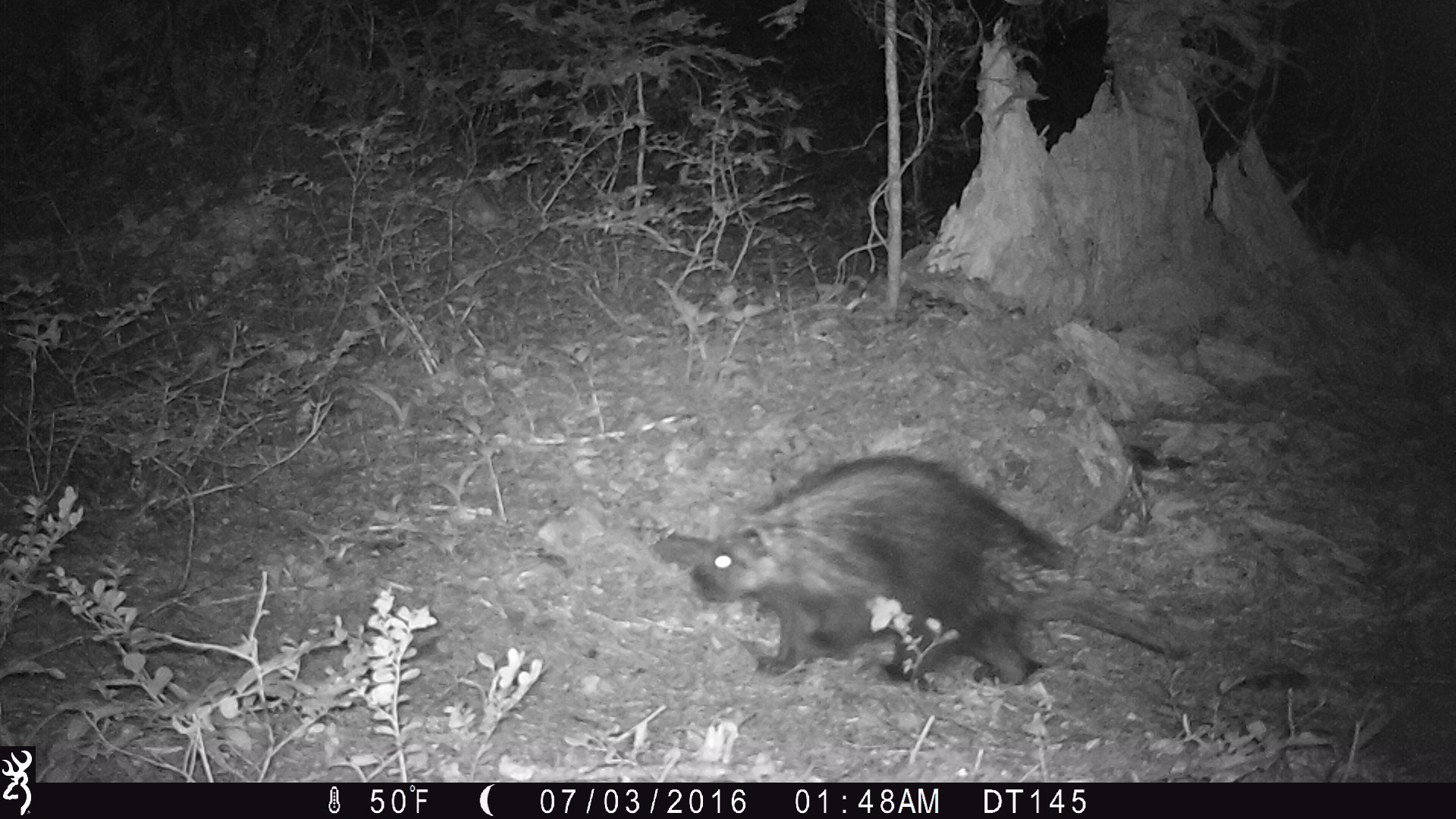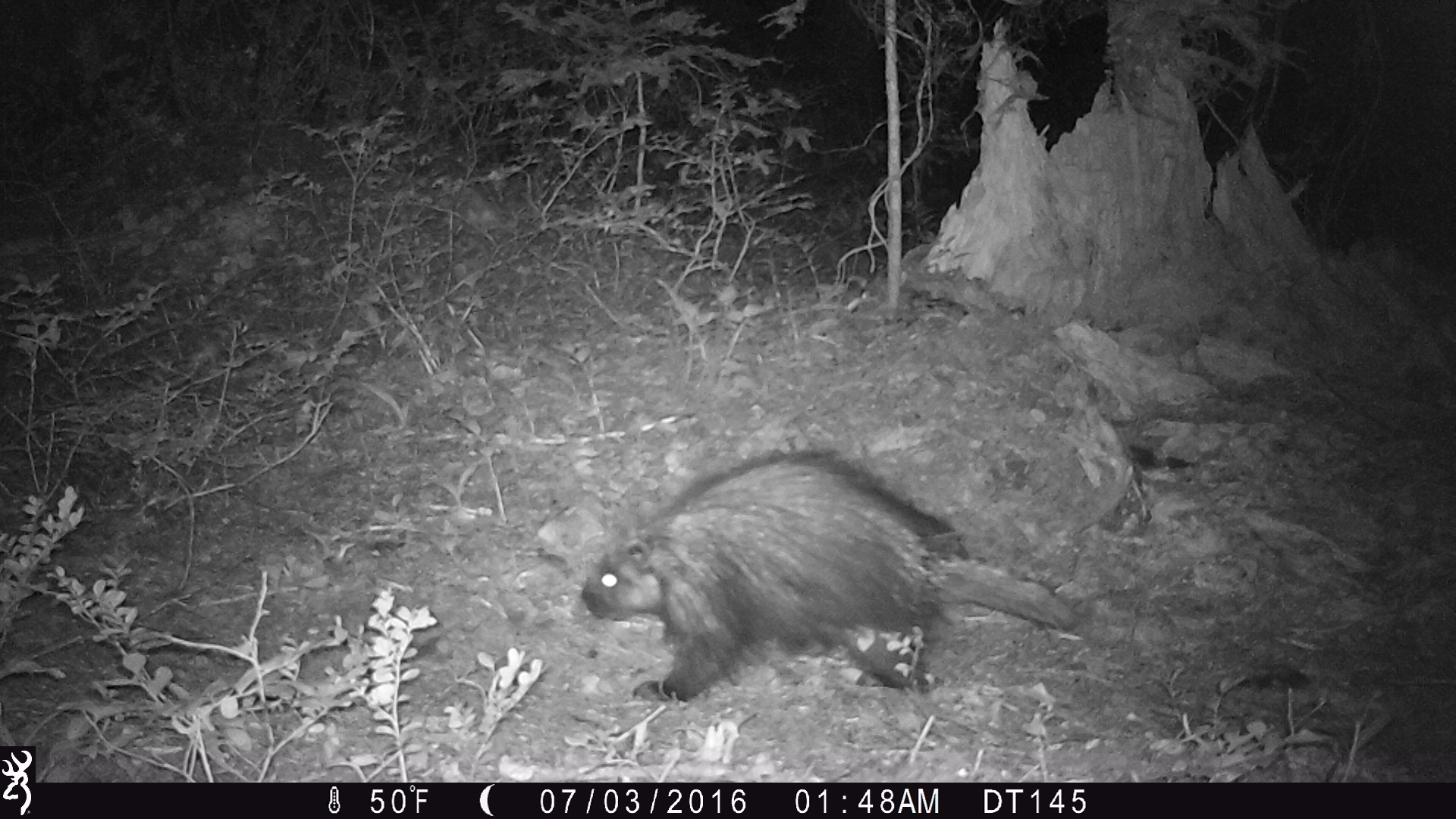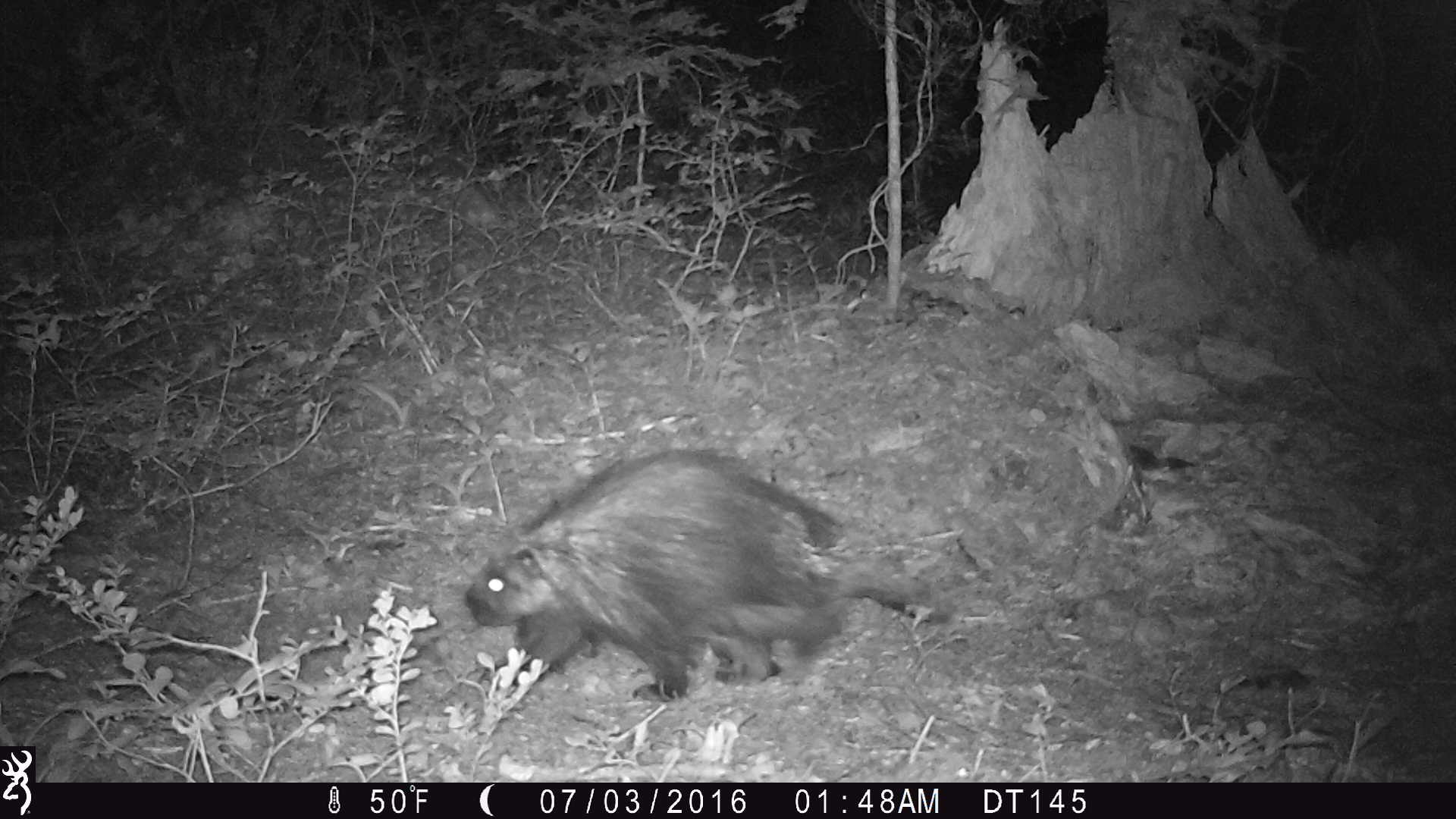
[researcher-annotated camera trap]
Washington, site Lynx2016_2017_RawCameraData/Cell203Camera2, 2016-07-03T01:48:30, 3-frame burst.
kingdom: Animalia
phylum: Chordata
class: Mammalia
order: Rodentia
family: Erethizontidae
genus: Erethizon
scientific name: Erethizon dorsatum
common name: north american porcupine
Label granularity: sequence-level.